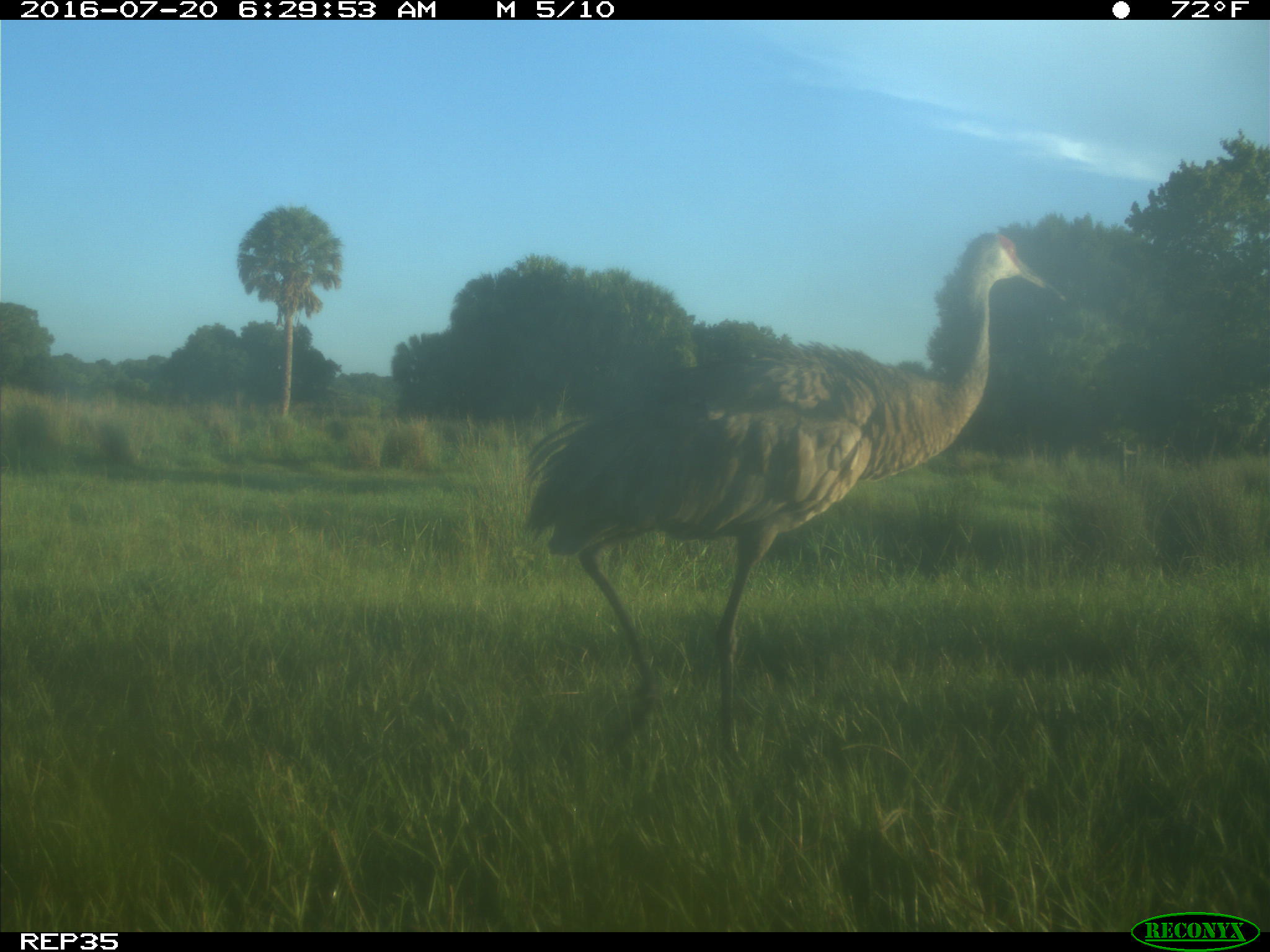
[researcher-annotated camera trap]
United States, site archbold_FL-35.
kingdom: Animalia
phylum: Chordata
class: Aves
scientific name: Aves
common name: birds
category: unidentified bird